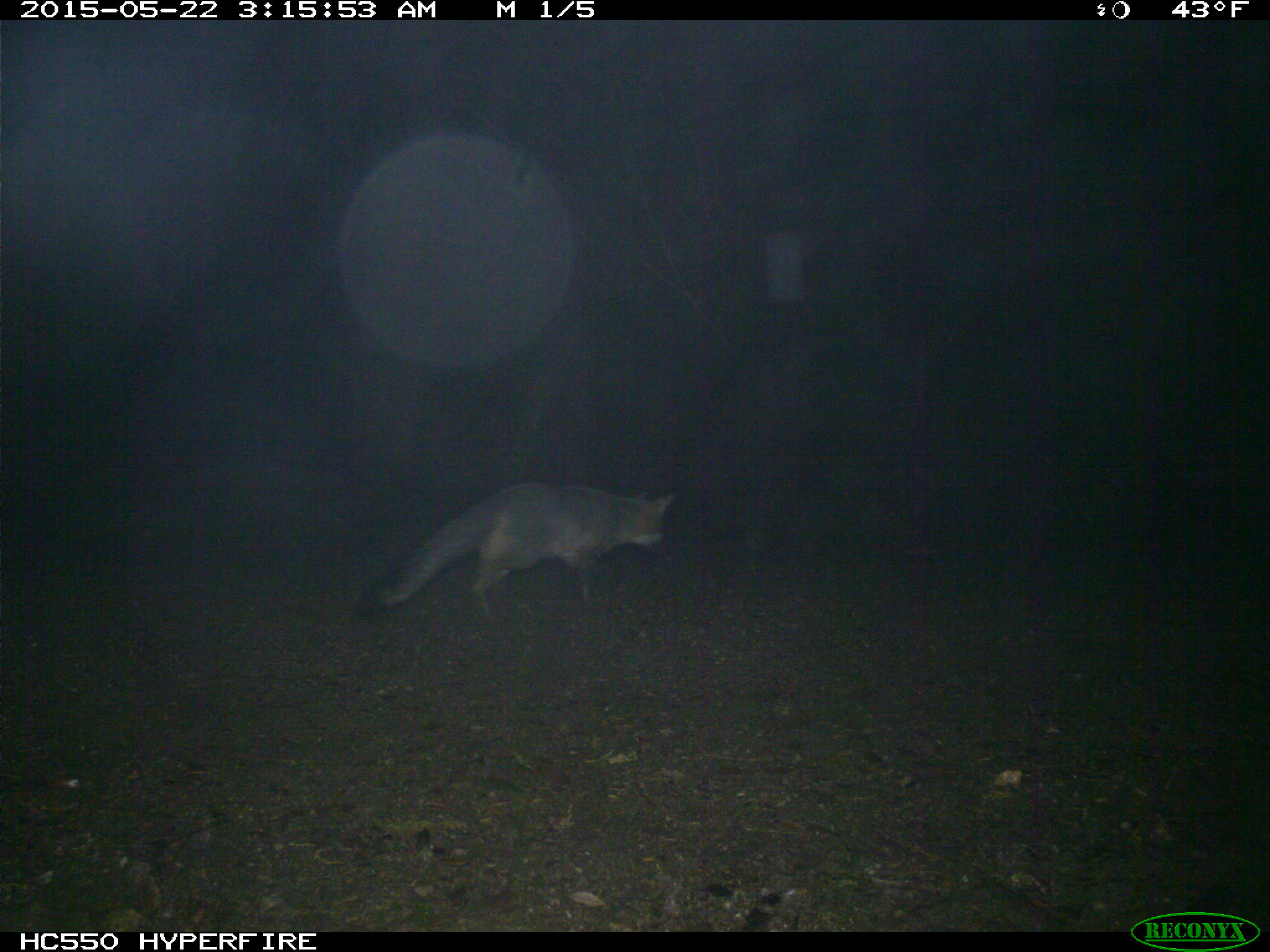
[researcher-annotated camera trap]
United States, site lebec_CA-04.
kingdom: Animalia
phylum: Chordata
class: Mammalia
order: Carnivora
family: Canidae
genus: Urocyon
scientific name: Urocyon cinereoargenteus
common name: gray fox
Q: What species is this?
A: Urocyon cinereoargenteus (gray fox).